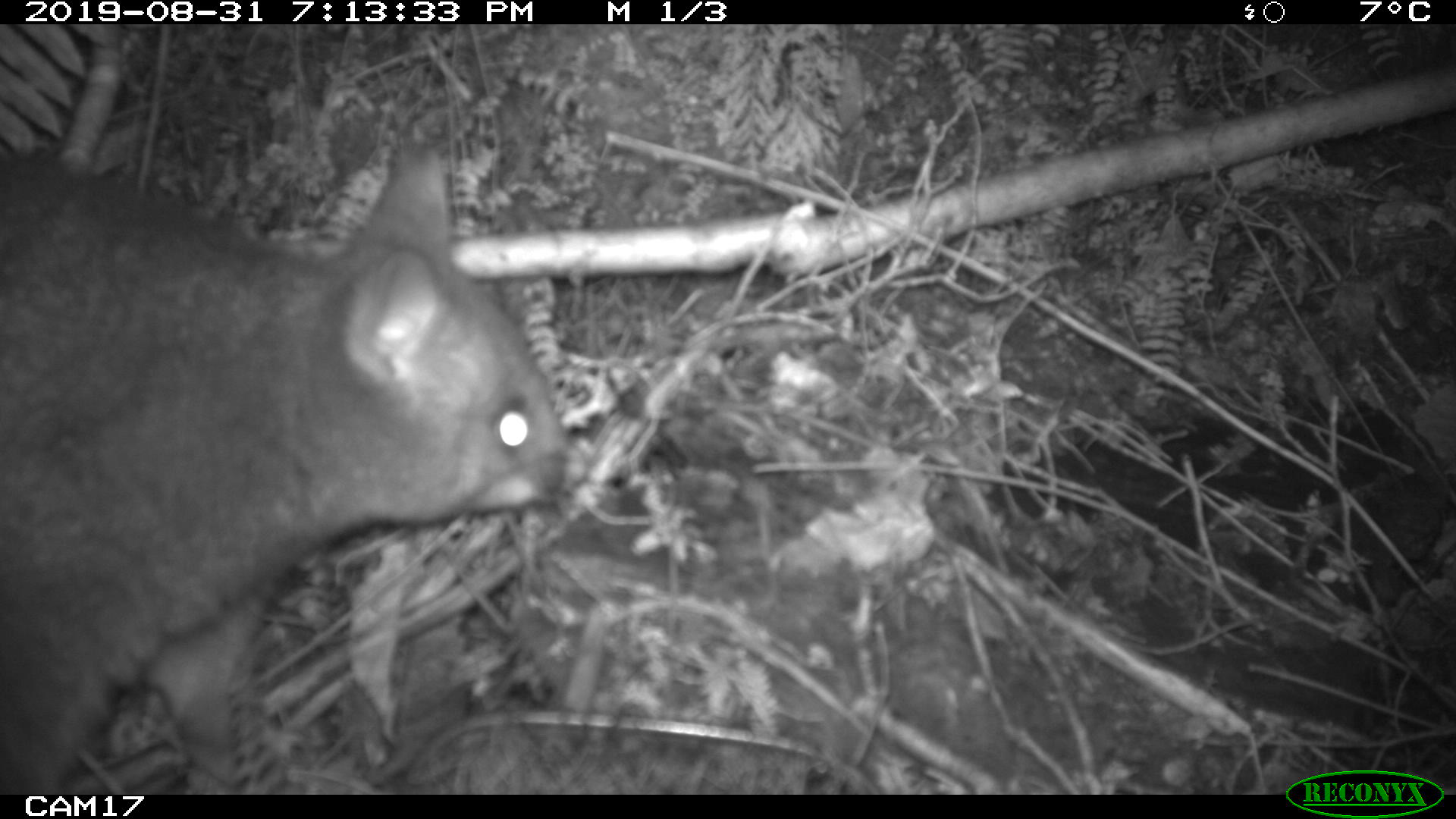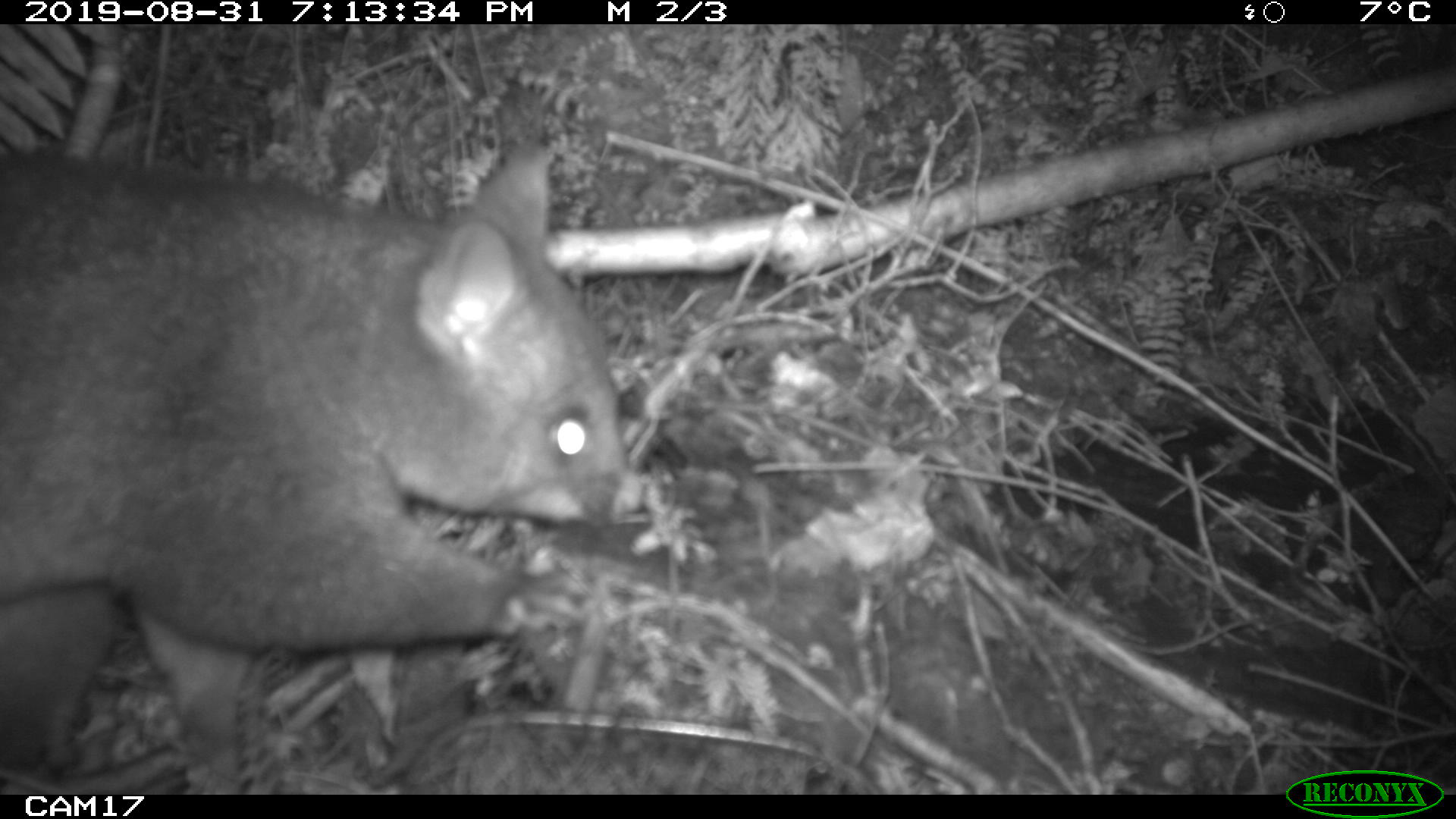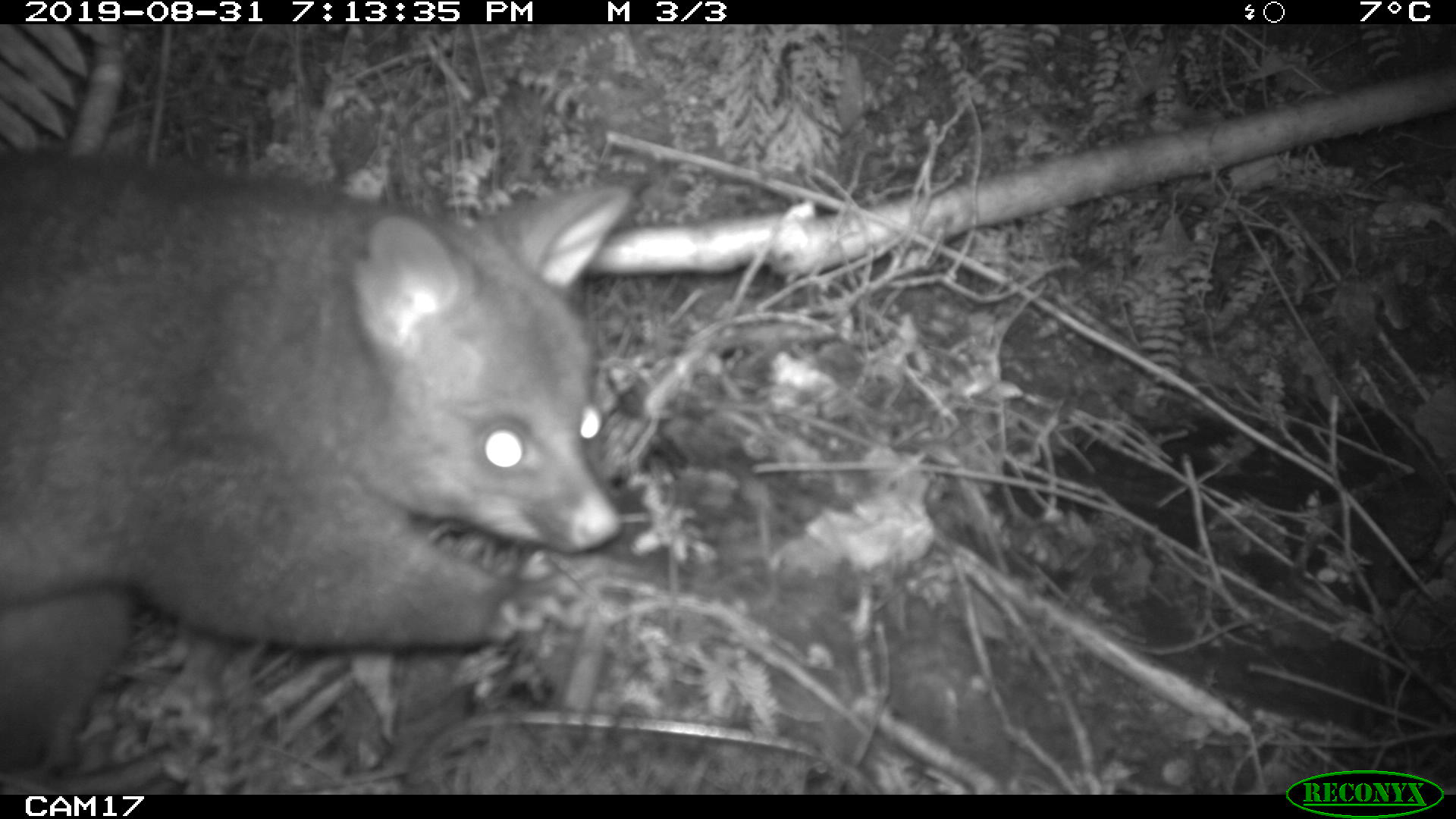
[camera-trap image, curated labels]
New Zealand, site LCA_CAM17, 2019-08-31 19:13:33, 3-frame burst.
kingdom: Animalia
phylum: Chordata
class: Mammalia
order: Diprotodontia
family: Phalangeridae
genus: Trichosurus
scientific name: Trichosurus vulpecula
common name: common brushtail possum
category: possum